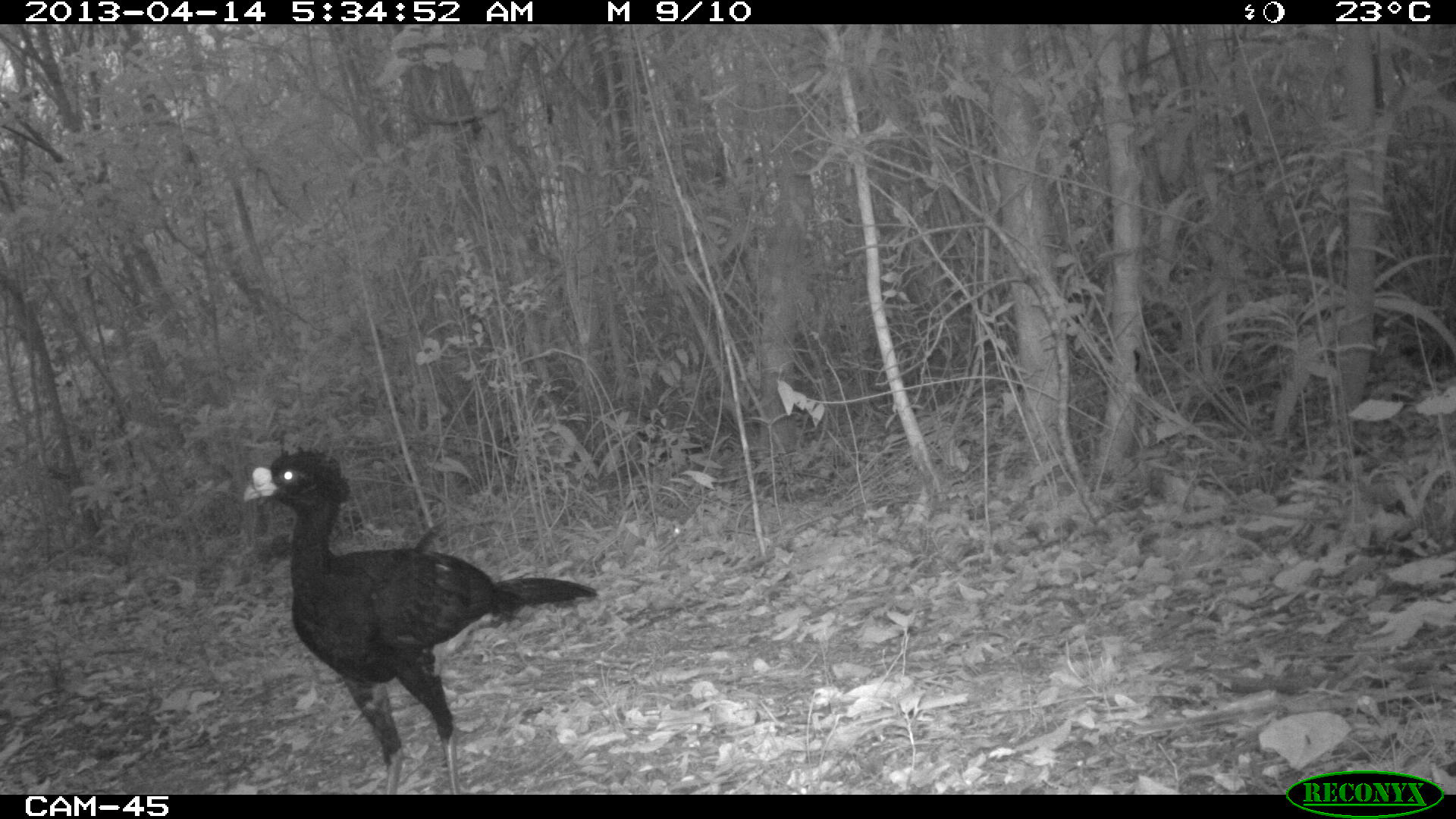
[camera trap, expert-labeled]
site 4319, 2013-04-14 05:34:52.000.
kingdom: Animalia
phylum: Chordata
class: Aves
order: Galliformes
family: Cracidae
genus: Crax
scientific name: Crax rubra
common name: great curassow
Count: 1.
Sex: male.